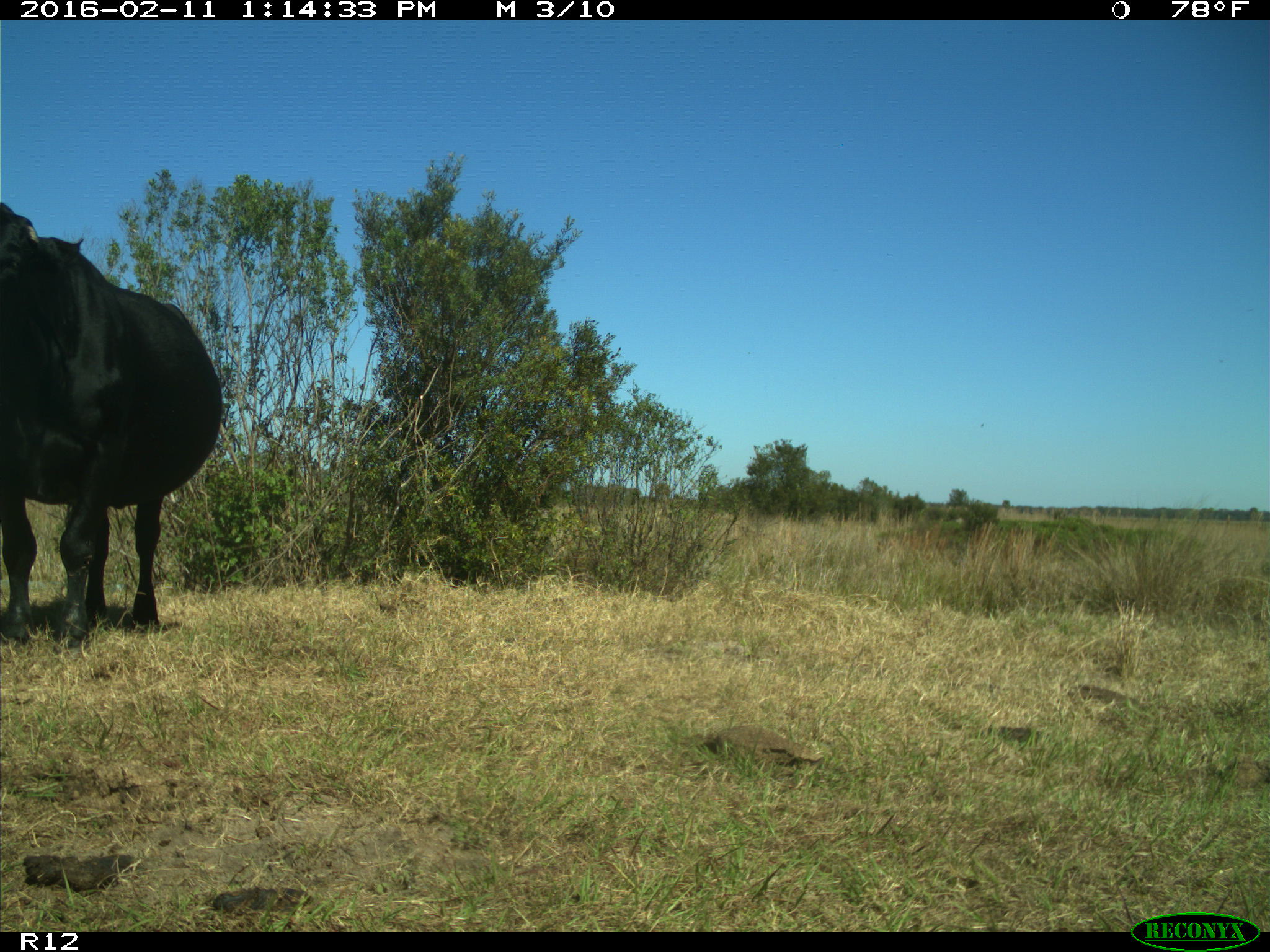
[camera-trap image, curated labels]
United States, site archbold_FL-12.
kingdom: Animalia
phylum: Chordata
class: Mammalia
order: Artiodactyla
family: Bovidae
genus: Bos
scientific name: Bos taurus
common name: domestic cow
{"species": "Bos taurus (domestic cow)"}